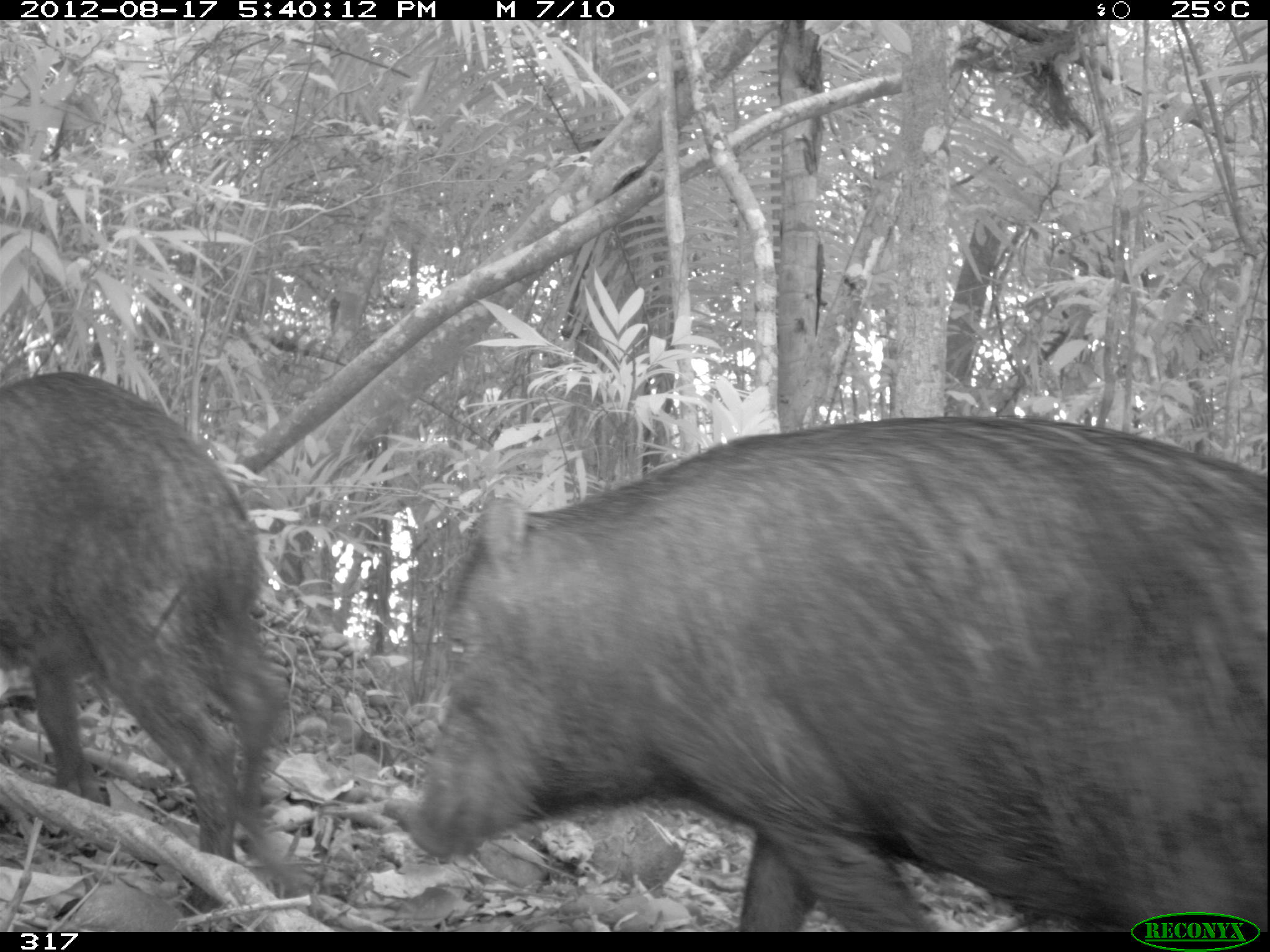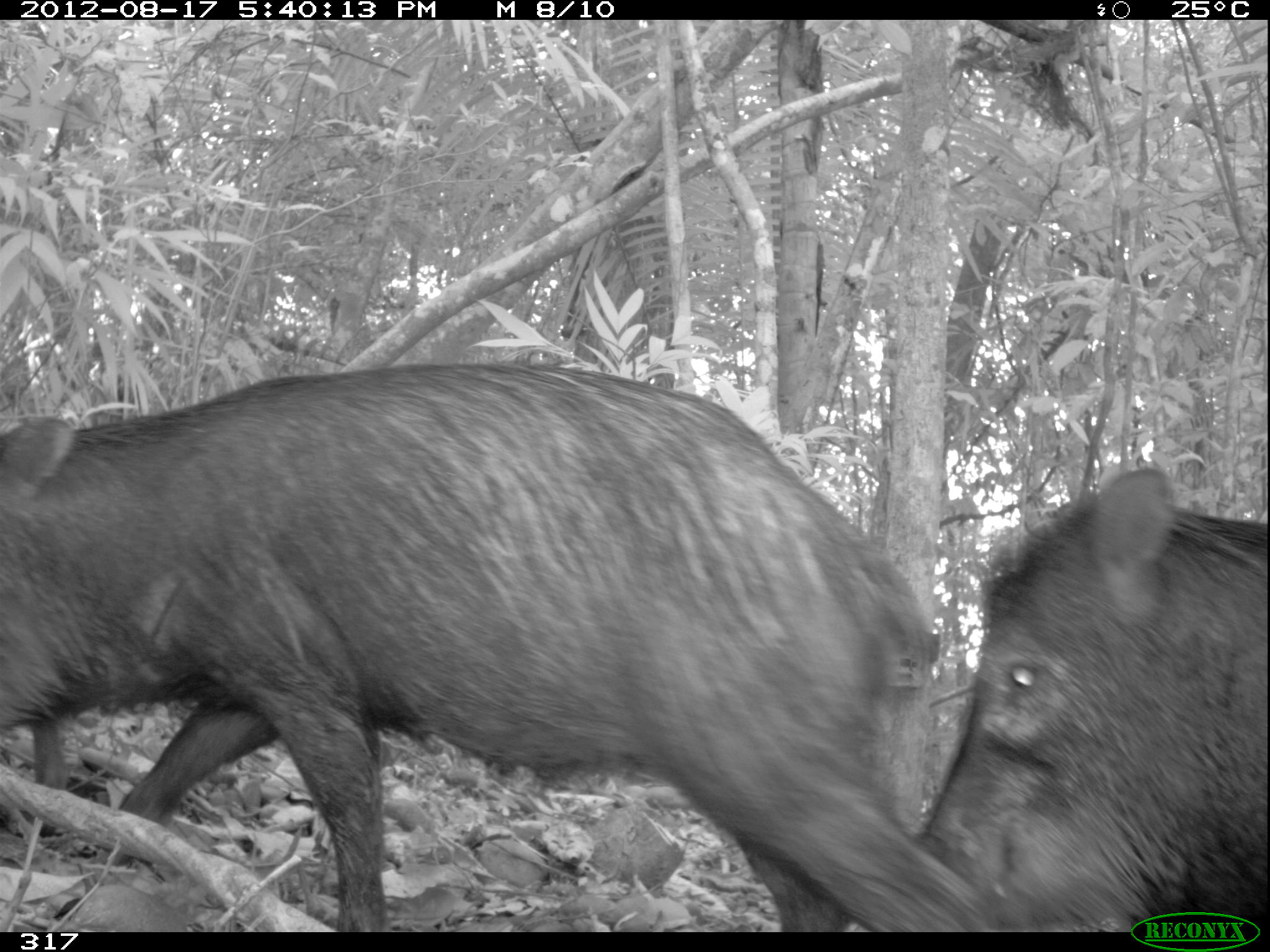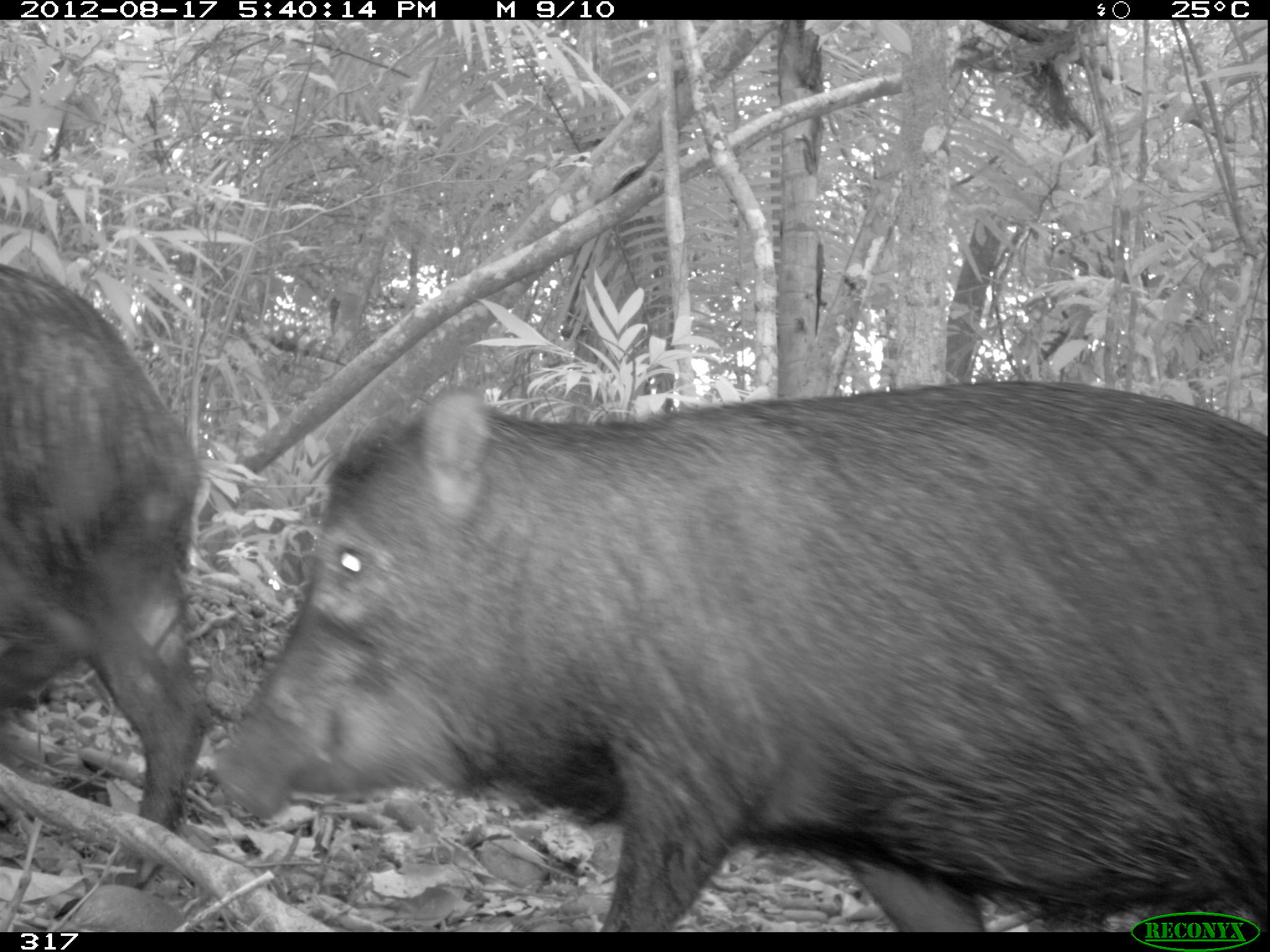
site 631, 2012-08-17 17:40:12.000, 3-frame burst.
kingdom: Animalia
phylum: Chordata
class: Mammalia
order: Artiodactyla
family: Tayassuidae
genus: Tayassu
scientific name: Tayassu pecari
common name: white-lipped peccary